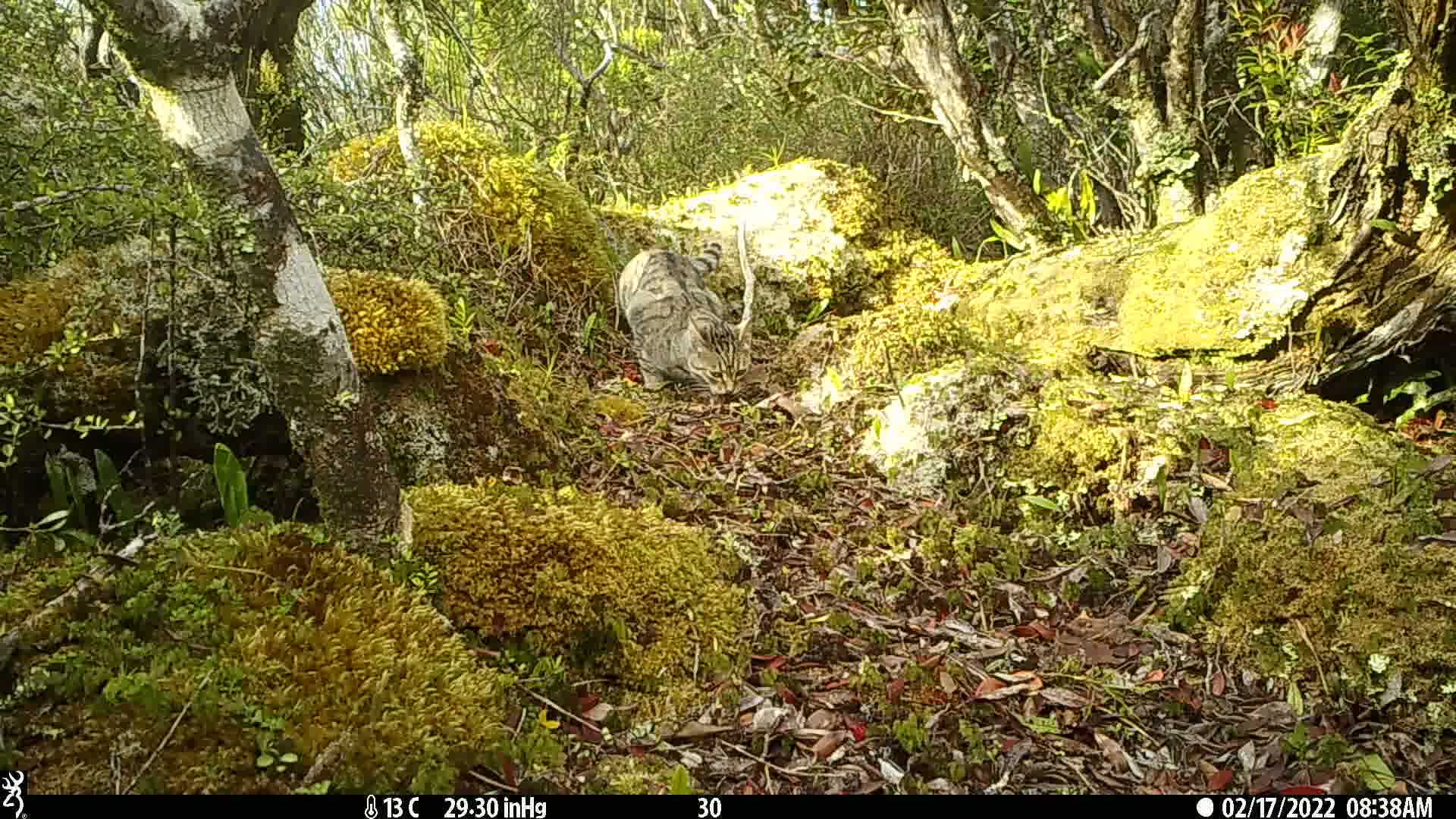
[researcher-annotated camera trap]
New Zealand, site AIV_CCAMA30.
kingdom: Animalia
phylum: Chordata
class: Mammalia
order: Carnivora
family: Felidae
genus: Felis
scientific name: Felis catus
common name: domestic cat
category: cat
Cat (domestic cat) (Felis catus).